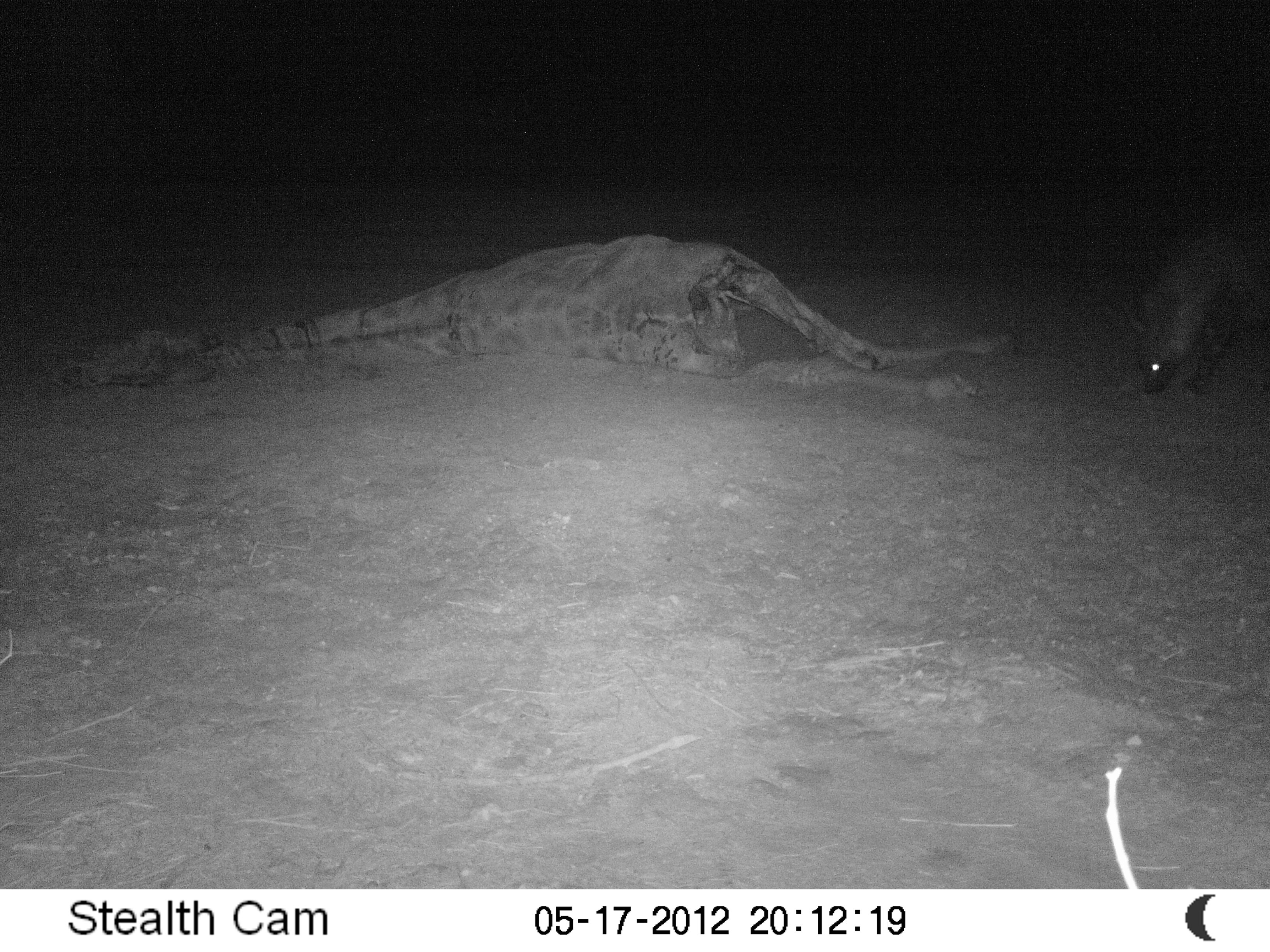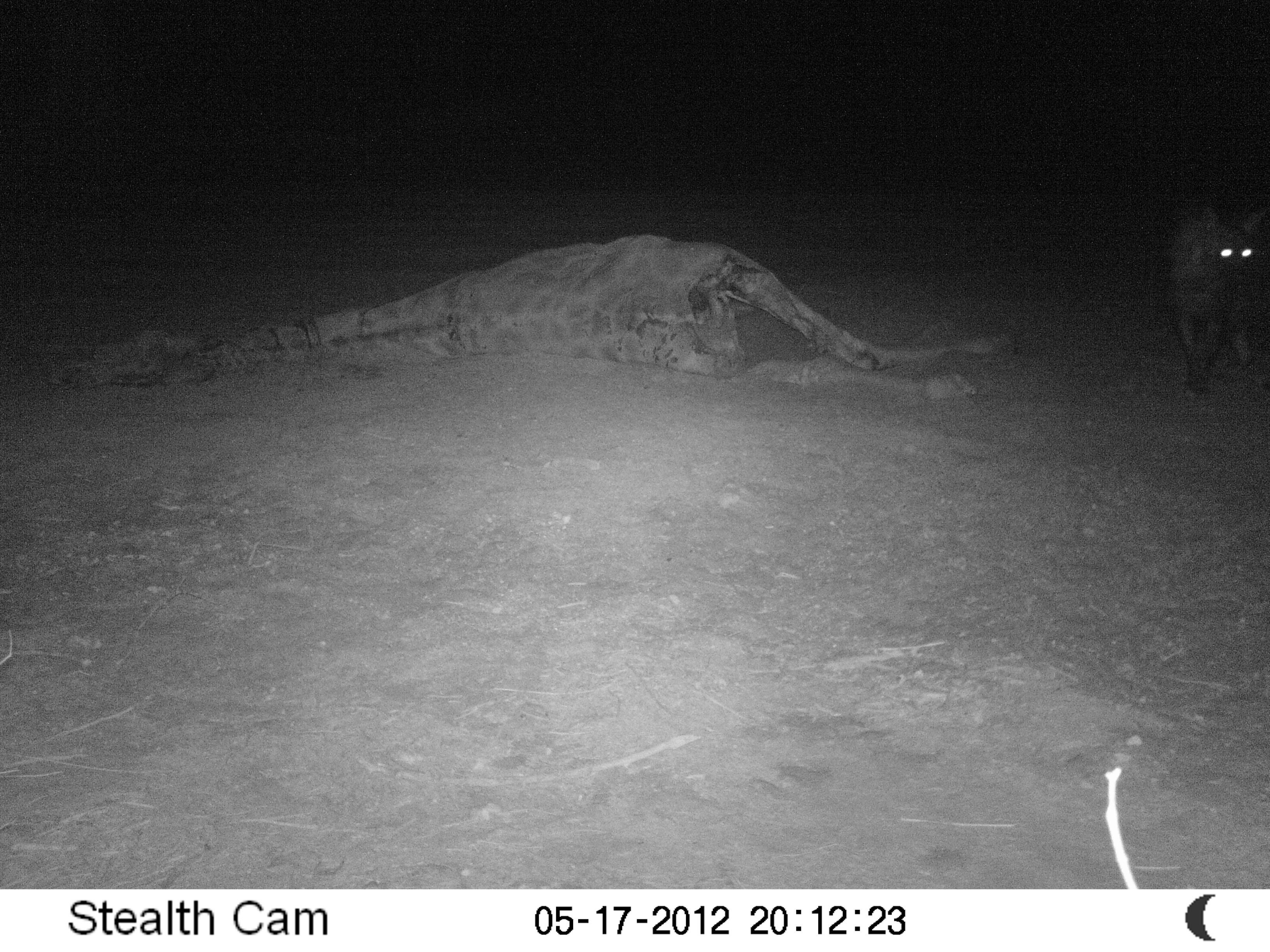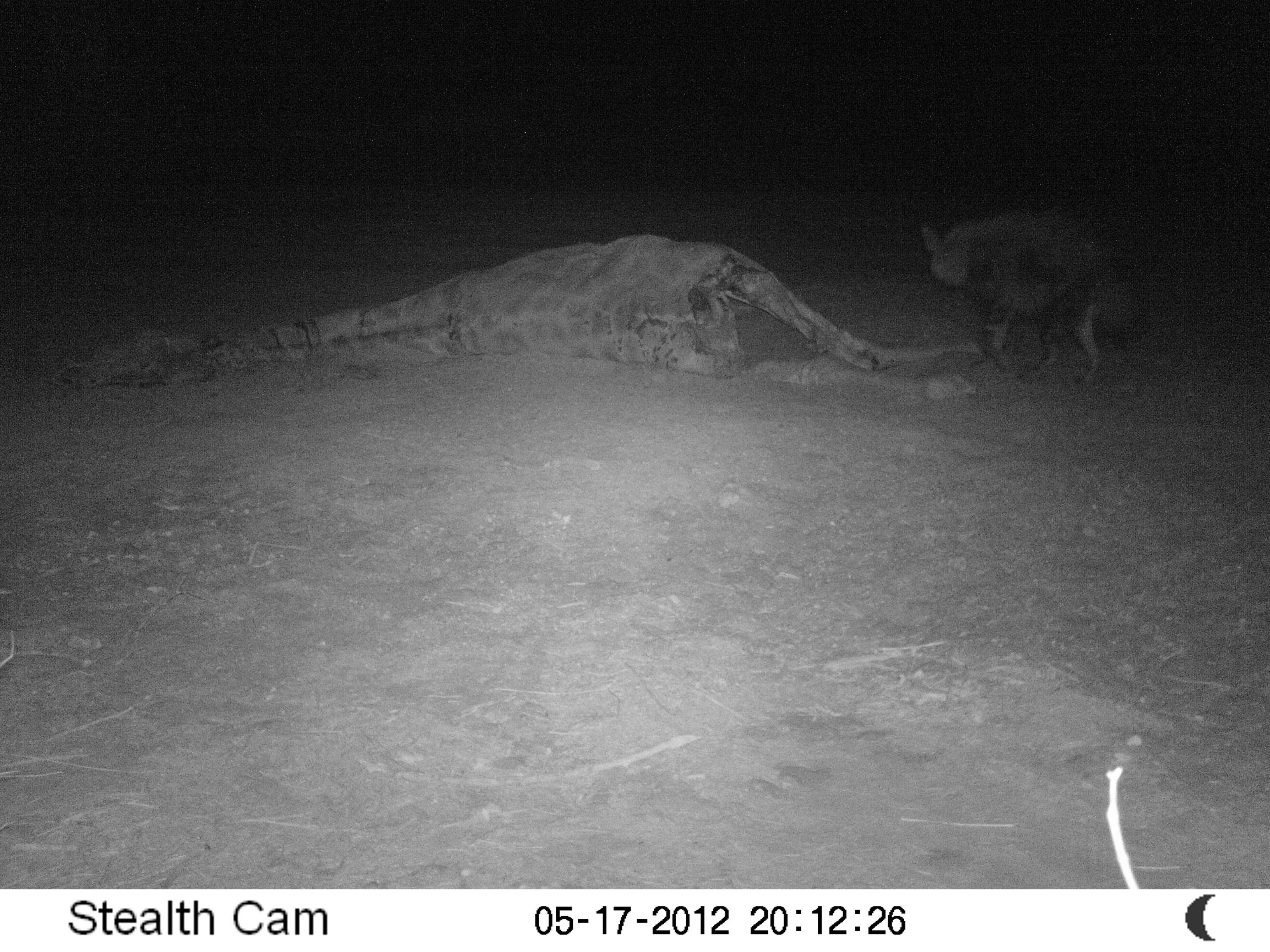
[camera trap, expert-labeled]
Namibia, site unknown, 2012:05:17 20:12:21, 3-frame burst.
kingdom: Animalia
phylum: Chordata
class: Mammalia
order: Carnivora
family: Hyaenidae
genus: Parahyaena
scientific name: Parahyaena brunnea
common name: brown hyena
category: hyaena brunnea